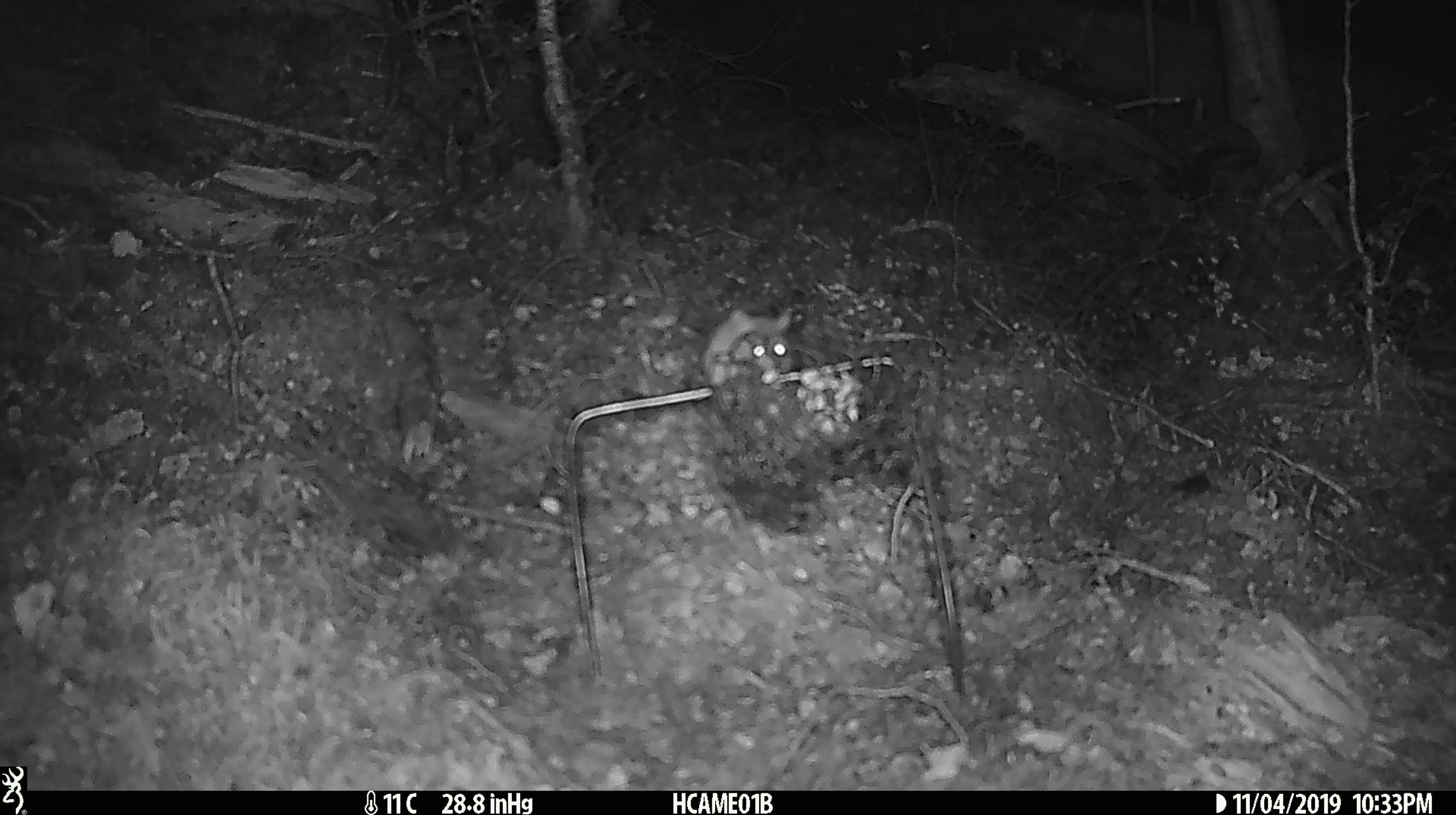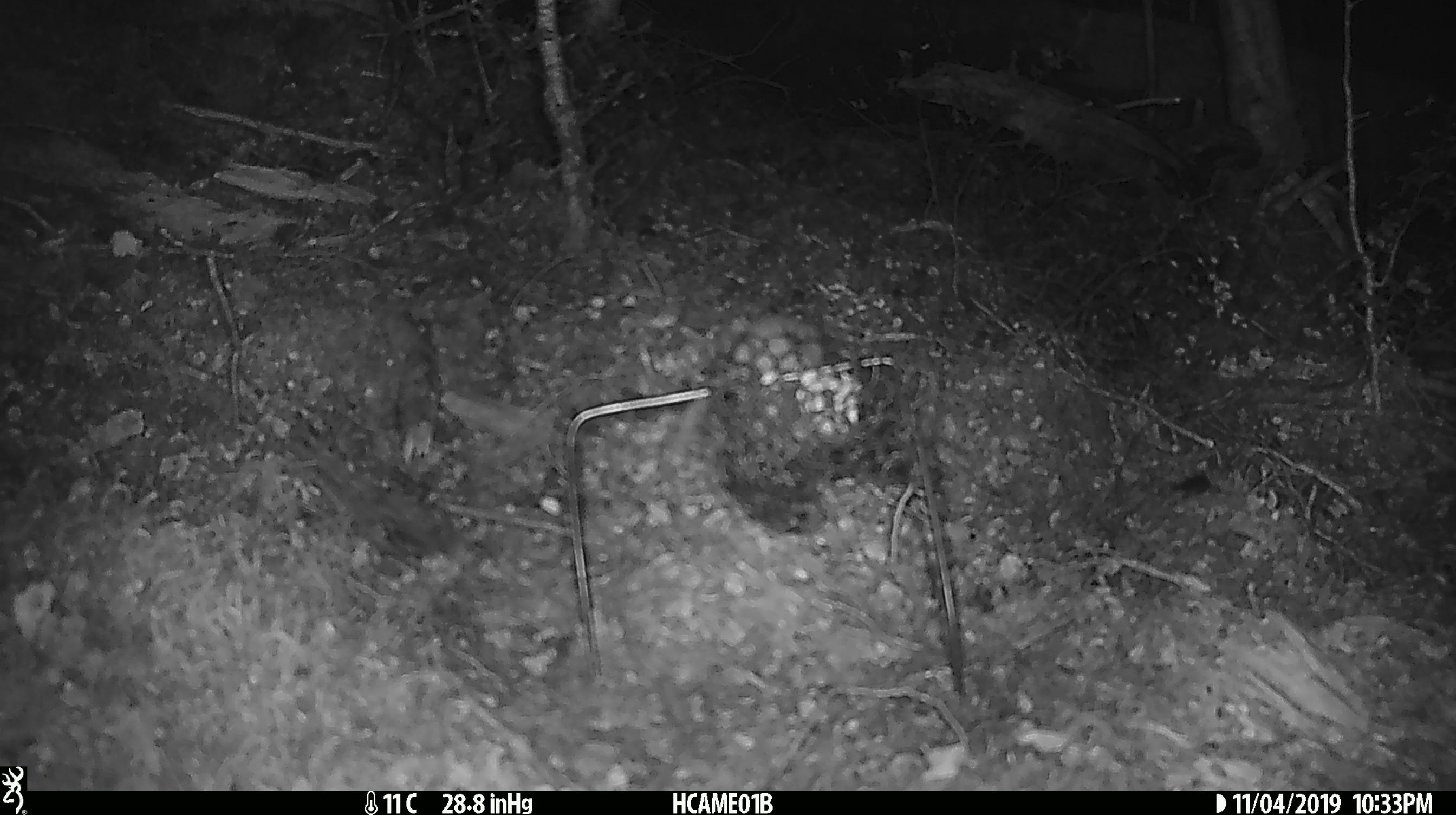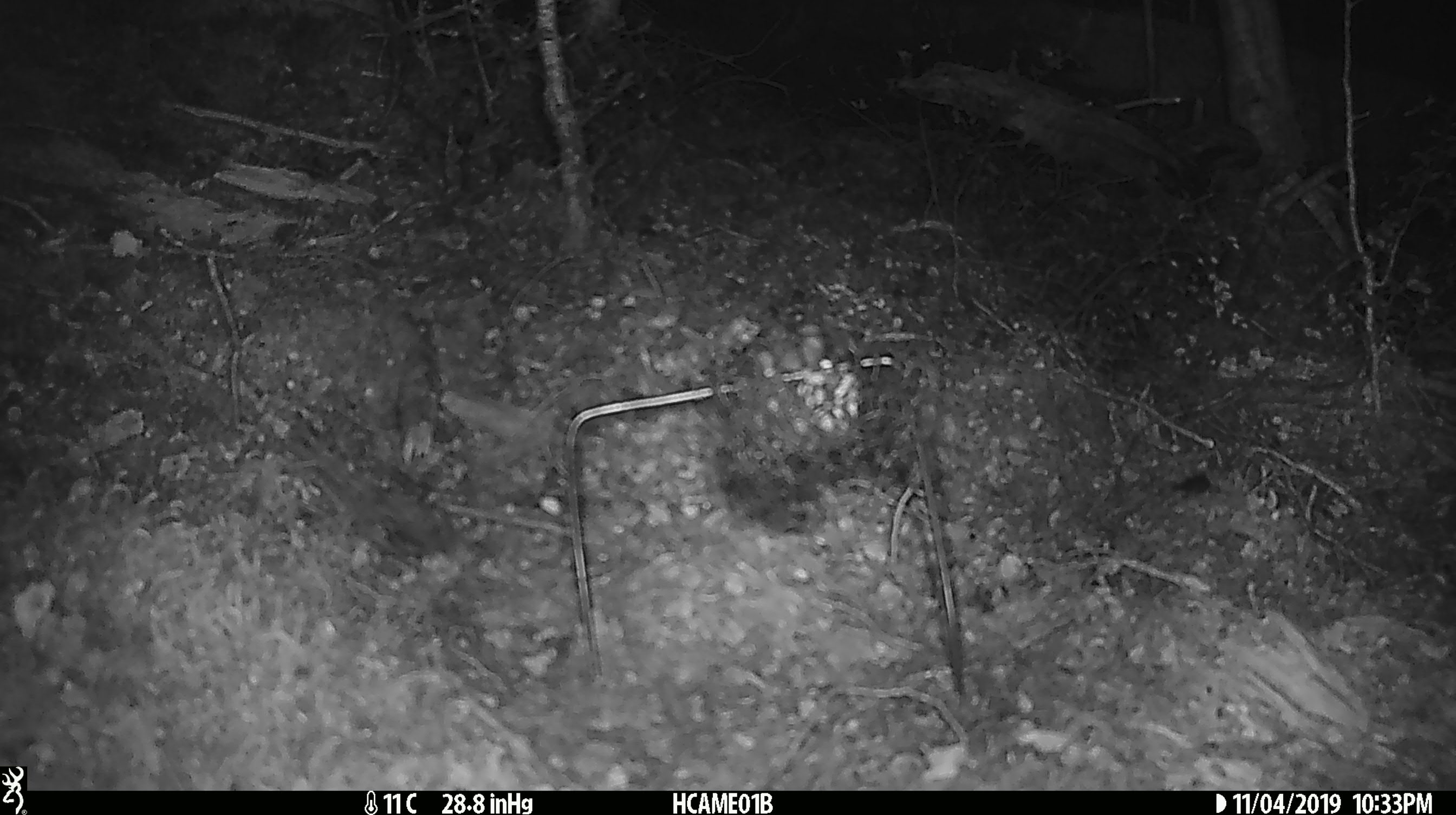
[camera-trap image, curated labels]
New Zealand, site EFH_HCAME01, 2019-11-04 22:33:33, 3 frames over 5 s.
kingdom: Animalia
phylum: Chordata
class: Mammalia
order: Rodentia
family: Muridae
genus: Mus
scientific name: Mus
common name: mouse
Mouse (Mus).